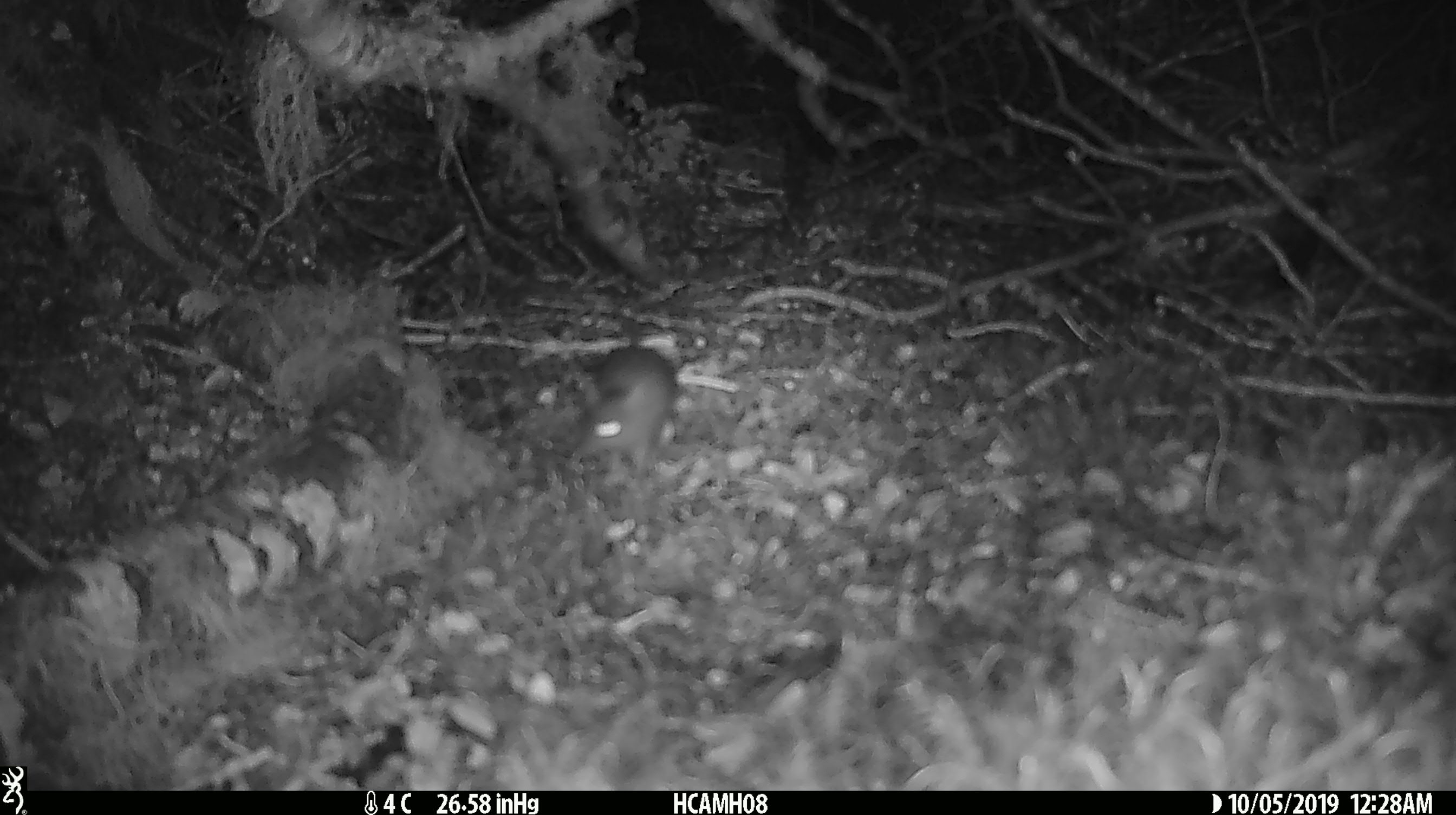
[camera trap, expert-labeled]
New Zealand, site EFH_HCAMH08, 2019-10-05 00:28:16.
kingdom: Animalia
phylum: Chordata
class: Mammalia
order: Rodentia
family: Muridae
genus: Mus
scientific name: Mus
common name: mouse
Mouse (Mus).